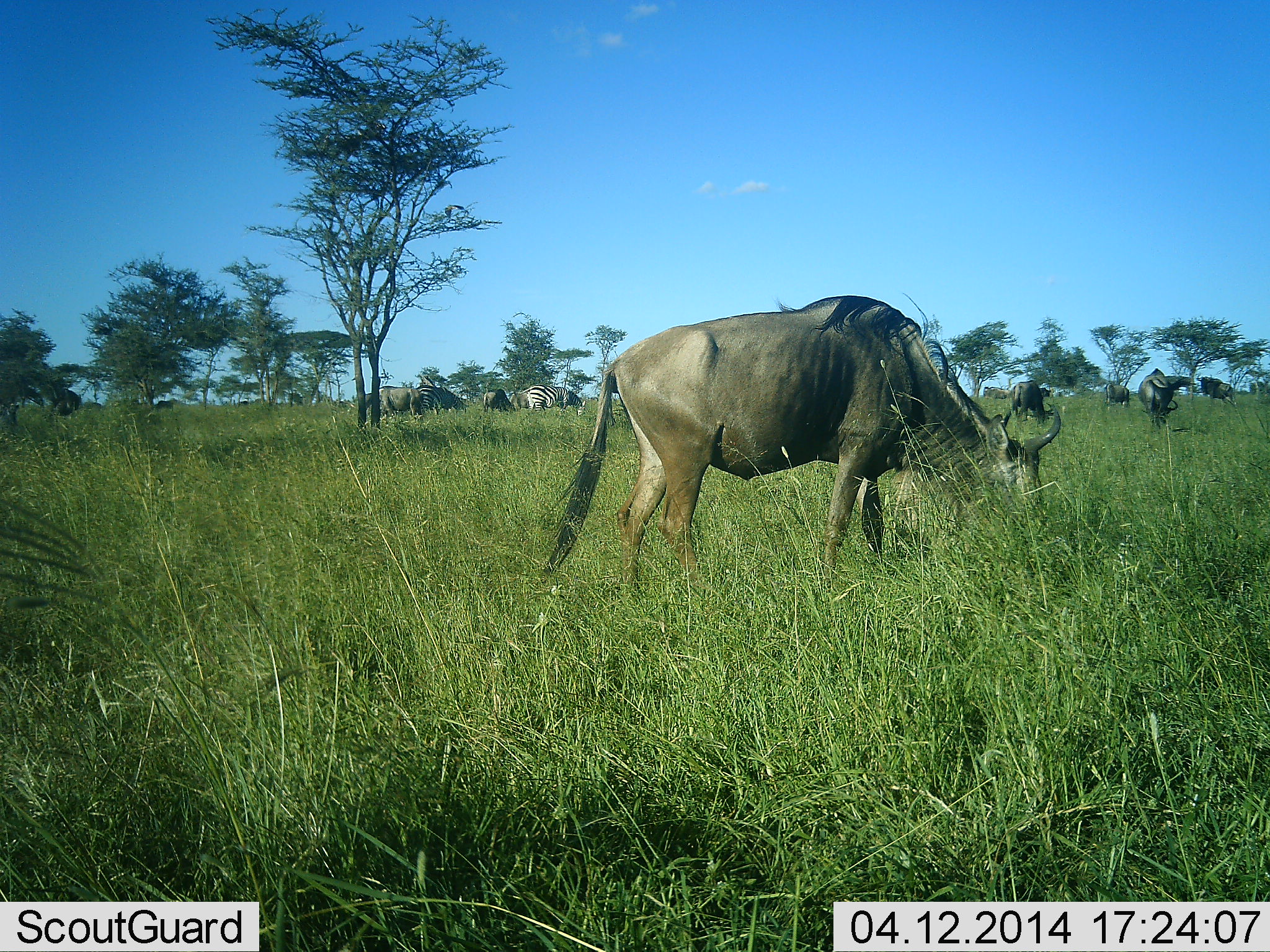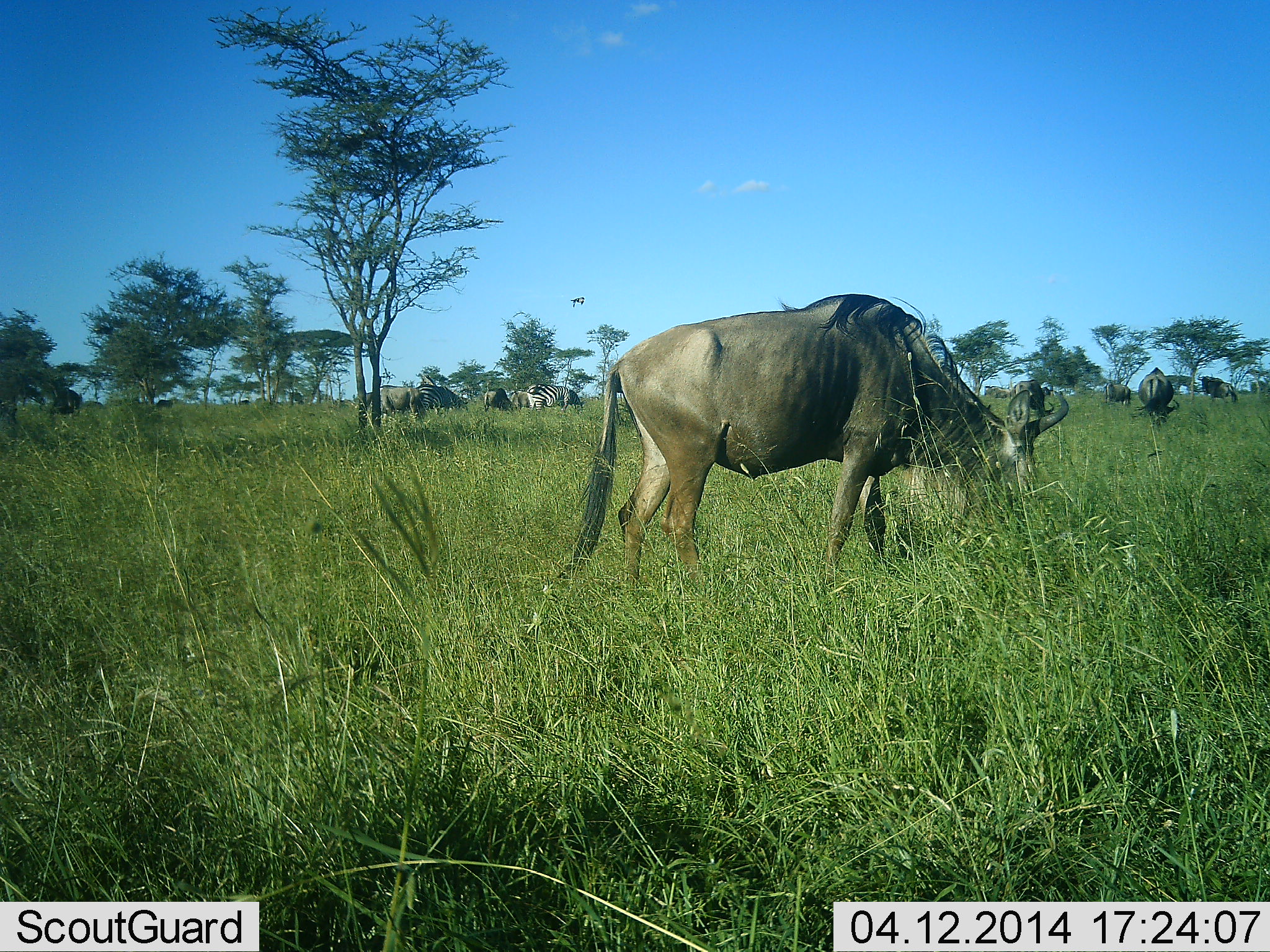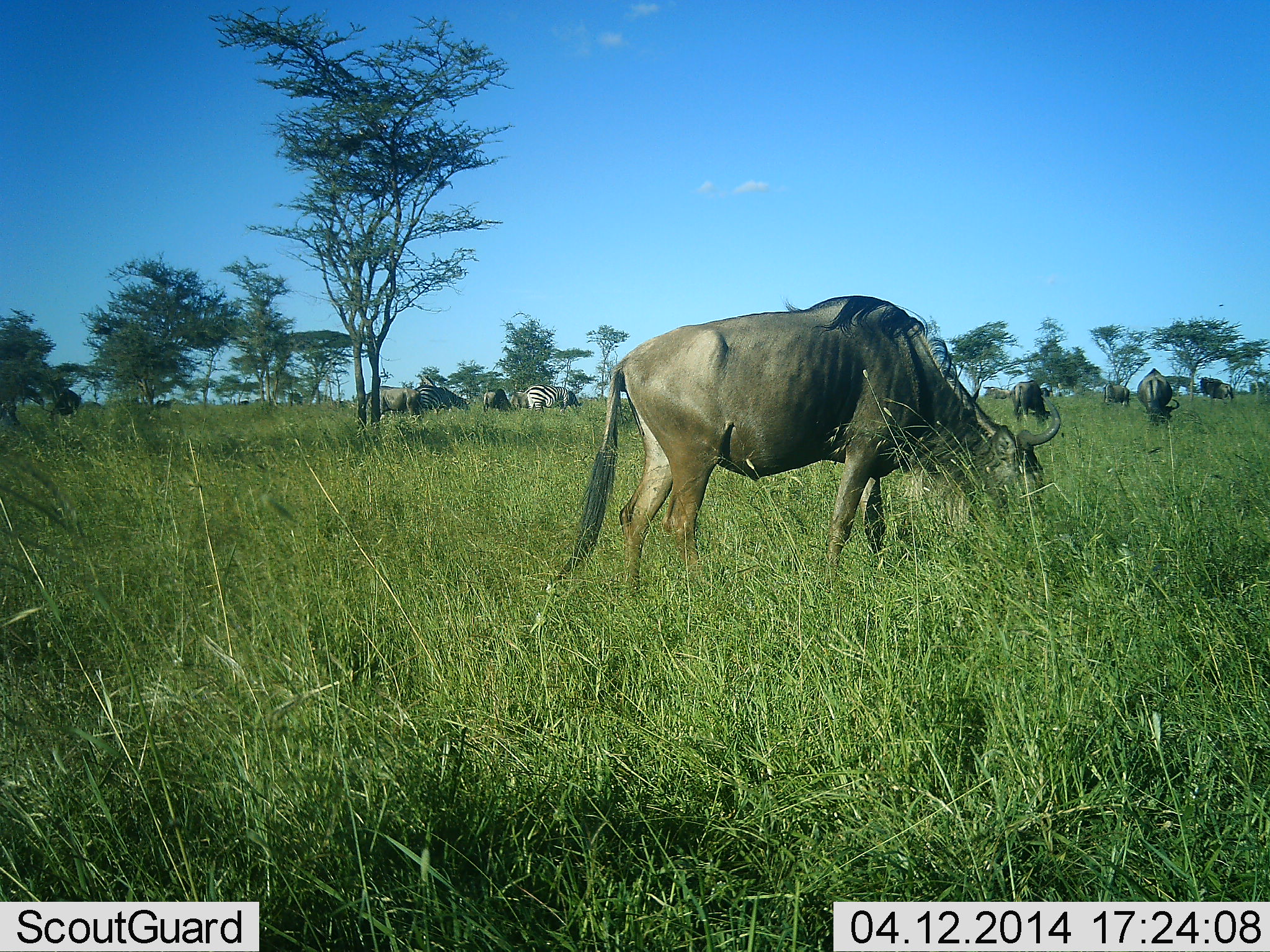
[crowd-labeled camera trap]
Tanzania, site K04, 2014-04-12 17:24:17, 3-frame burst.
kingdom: Animalia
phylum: Chordata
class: Mammalia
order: Artiodactyla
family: Bovidae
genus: Connochaetes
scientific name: Connochaetes taurinus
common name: blue wildebeest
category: wildebeest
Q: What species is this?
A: Wildebeest (blue wildebeest) (Connochaetes taurinus).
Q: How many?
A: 7.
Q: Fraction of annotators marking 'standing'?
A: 29%.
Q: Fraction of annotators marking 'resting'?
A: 4%.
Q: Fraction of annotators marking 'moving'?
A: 0%.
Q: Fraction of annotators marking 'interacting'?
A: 0%.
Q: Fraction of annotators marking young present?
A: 0%.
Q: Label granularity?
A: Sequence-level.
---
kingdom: Animalia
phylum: Chordata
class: Mammalia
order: Perissodactyla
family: Equidae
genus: Equus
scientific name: Equus quagga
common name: plains zebra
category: zebra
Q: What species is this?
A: Zebra (plains zebra) (Equus quagga).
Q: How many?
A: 2.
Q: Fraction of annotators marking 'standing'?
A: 25%.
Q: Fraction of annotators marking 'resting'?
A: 0%.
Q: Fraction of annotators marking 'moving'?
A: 0%.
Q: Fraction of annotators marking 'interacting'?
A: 0%.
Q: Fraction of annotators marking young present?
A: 0%.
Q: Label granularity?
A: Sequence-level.